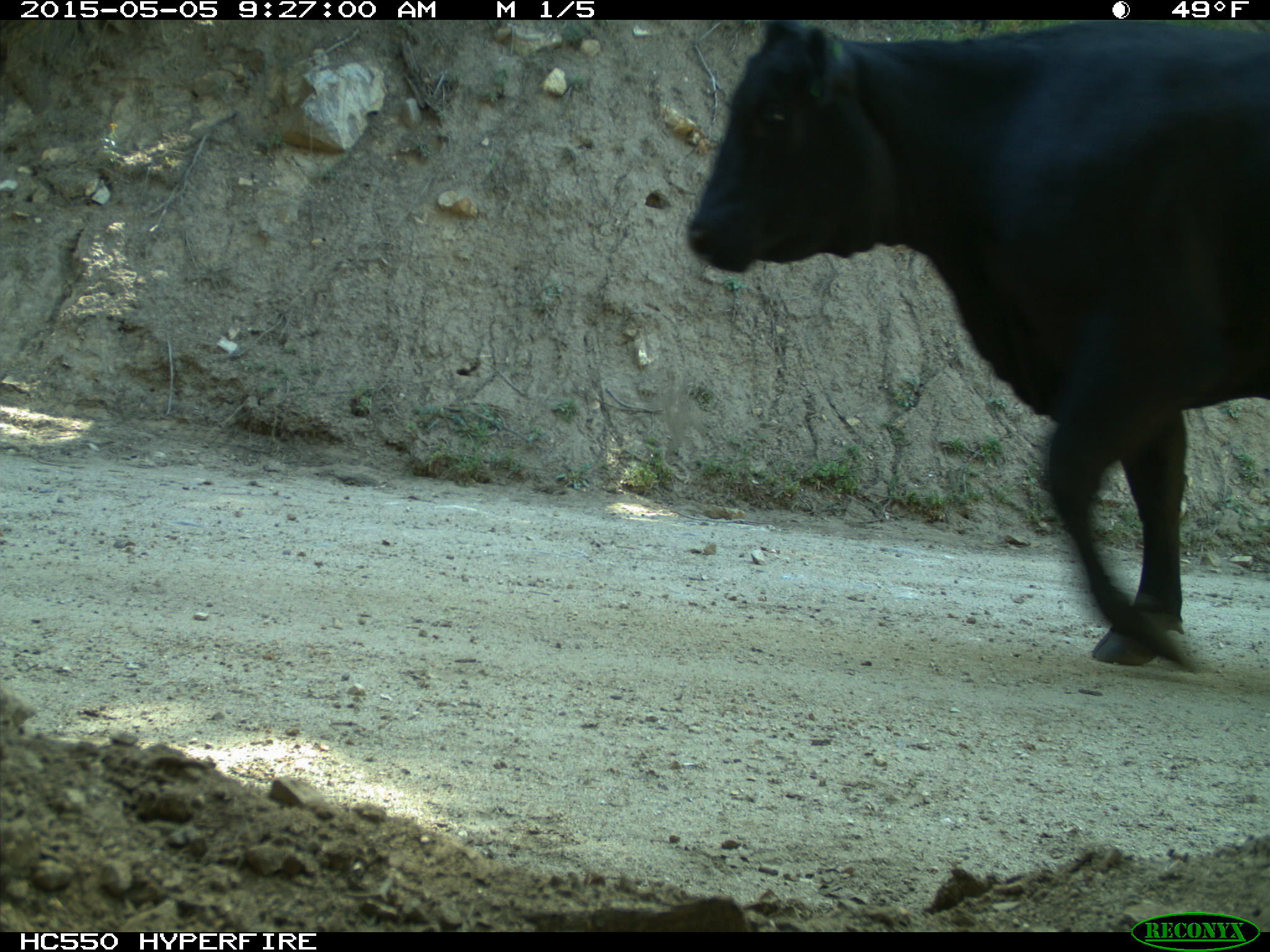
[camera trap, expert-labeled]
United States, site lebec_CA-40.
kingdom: Animalia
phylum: Chordata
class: Mammalia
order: Artiodactyla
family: Bovidae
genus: Bos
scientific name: Bos taurus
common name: domestic cow